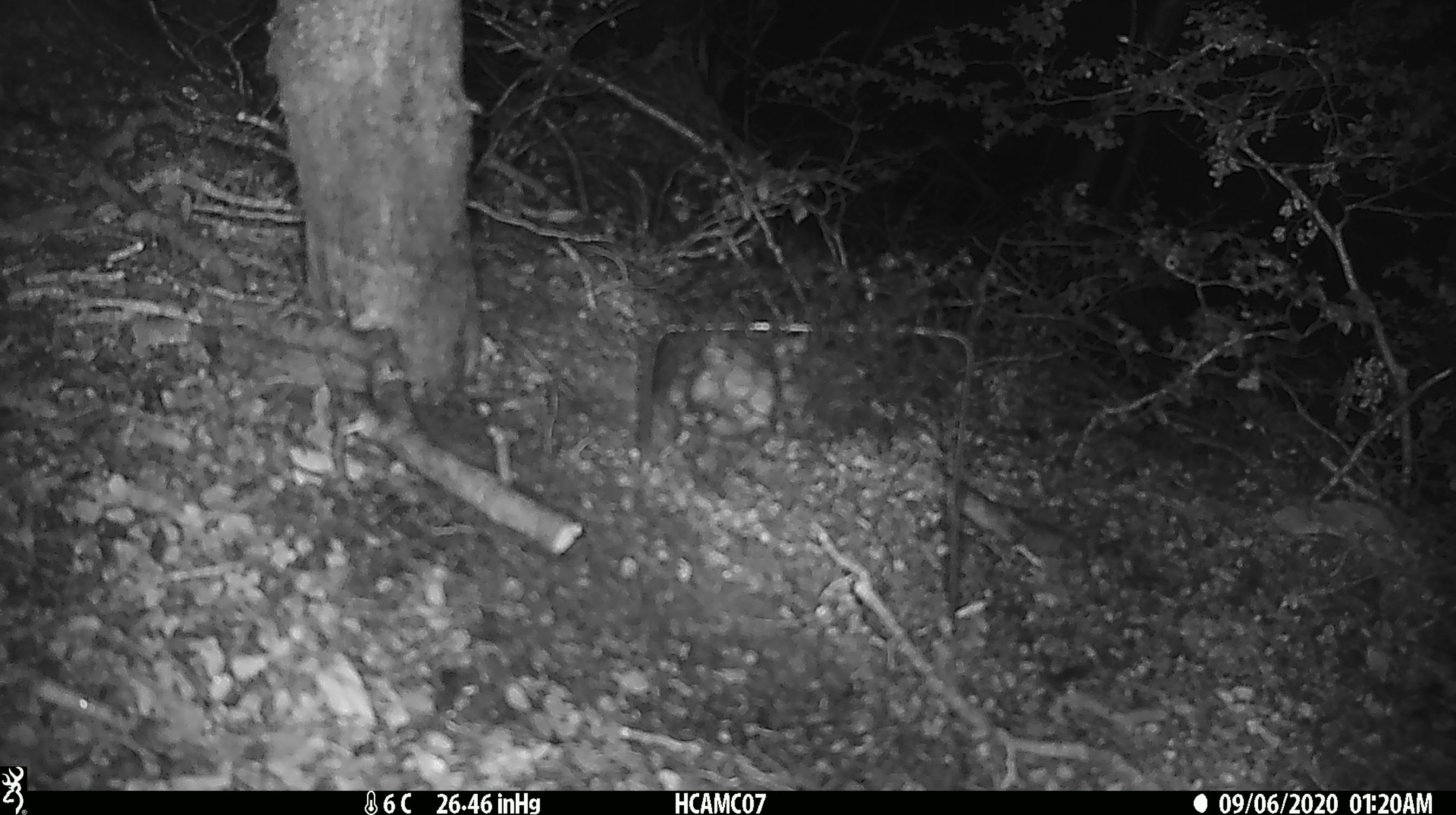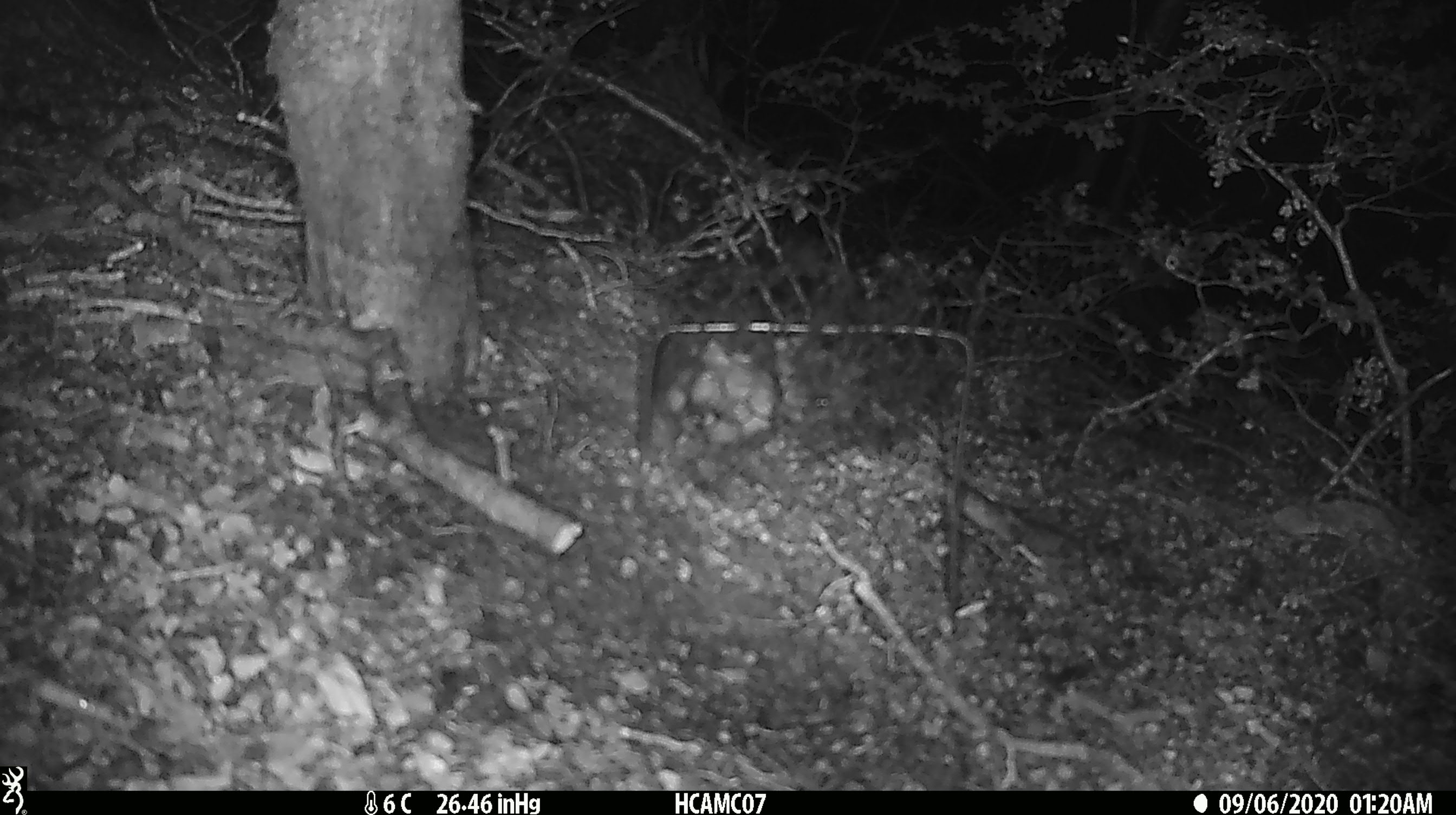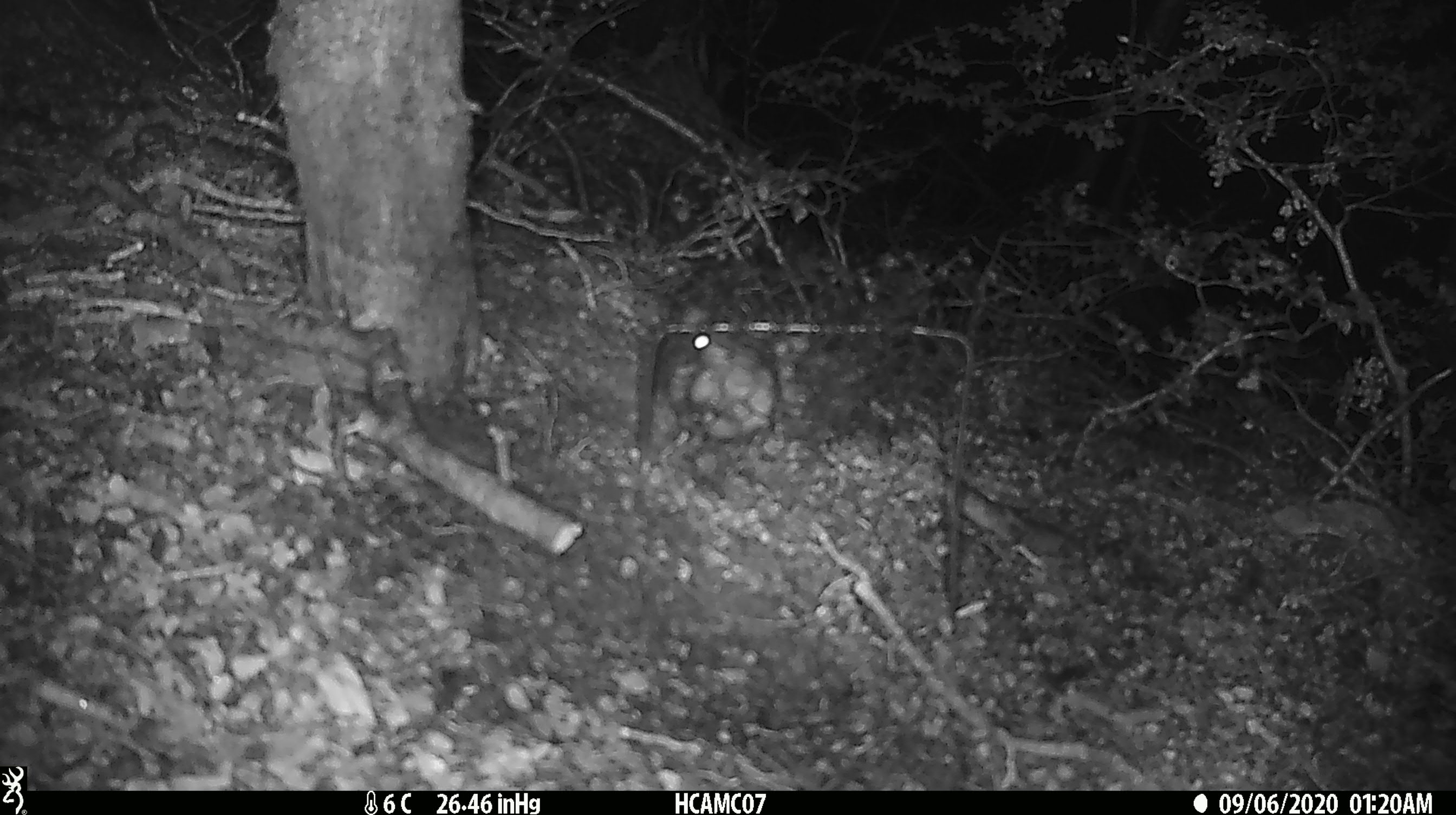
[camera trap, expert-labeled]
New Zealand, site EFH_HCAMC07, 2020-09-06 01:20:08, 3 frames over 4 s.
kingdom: Animalia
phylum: Chordata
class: Mammalia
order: Rodentia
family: Muridae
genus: Rattus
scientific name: Rattus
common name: rat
Rat (Rattus).